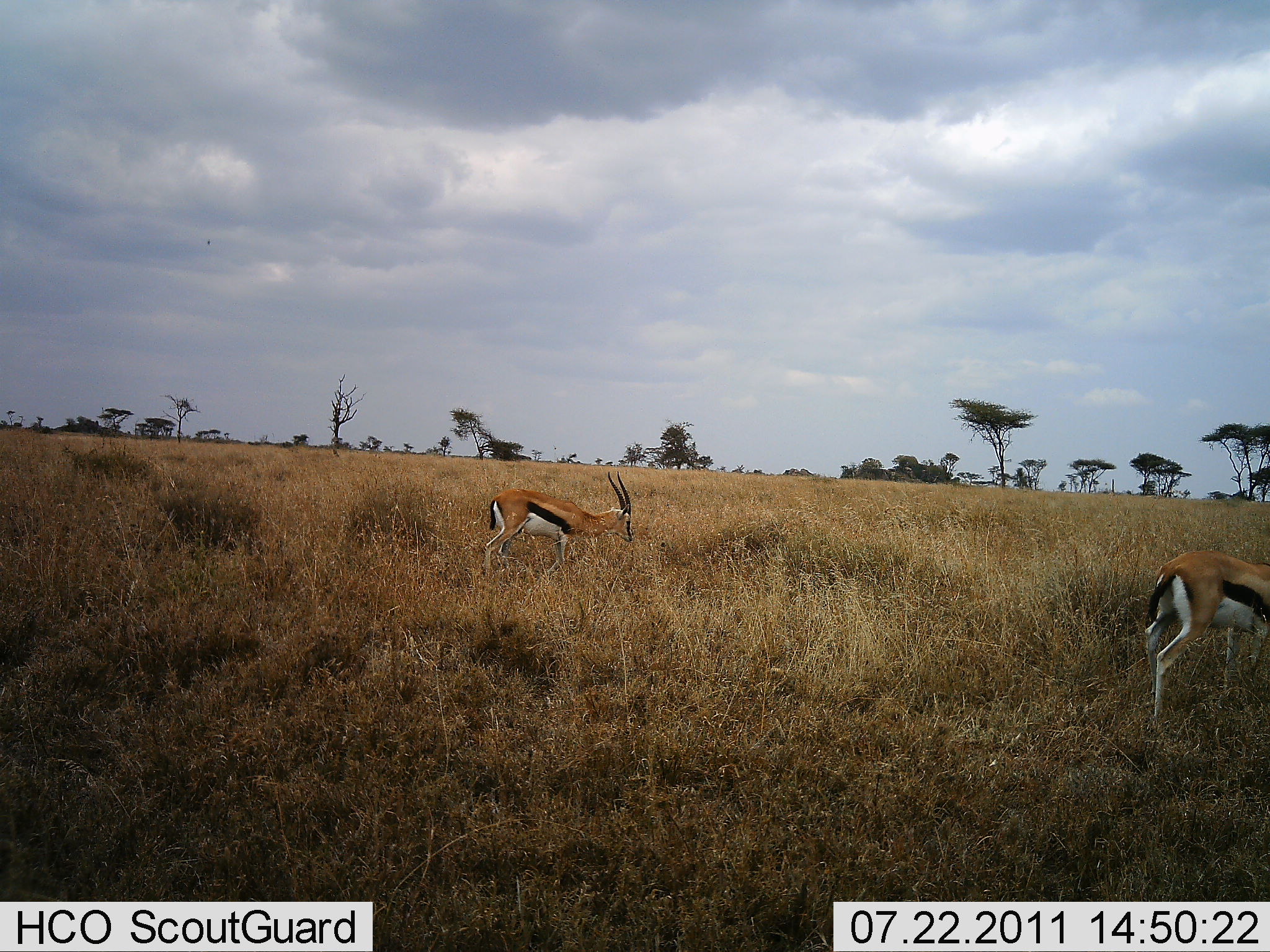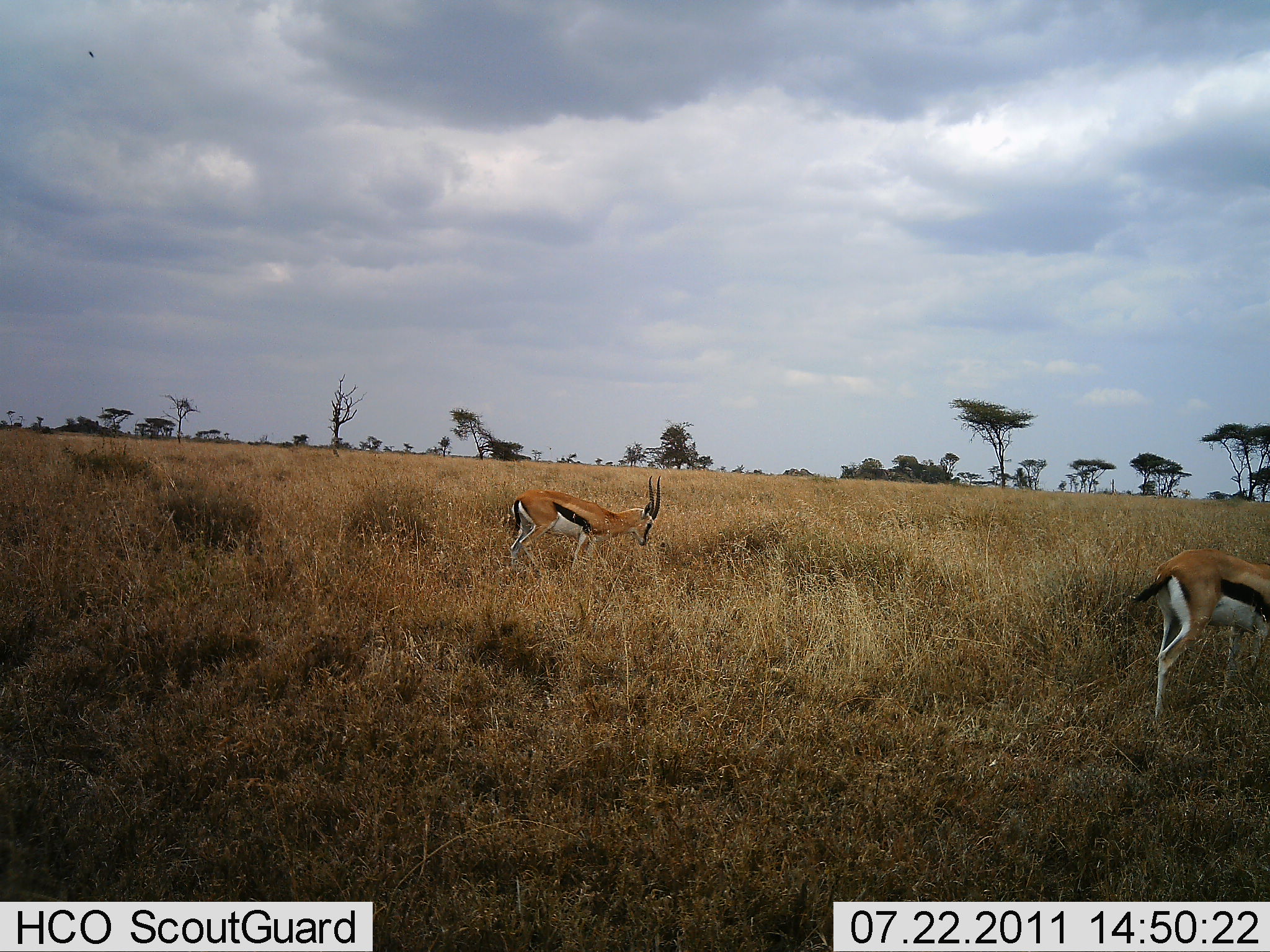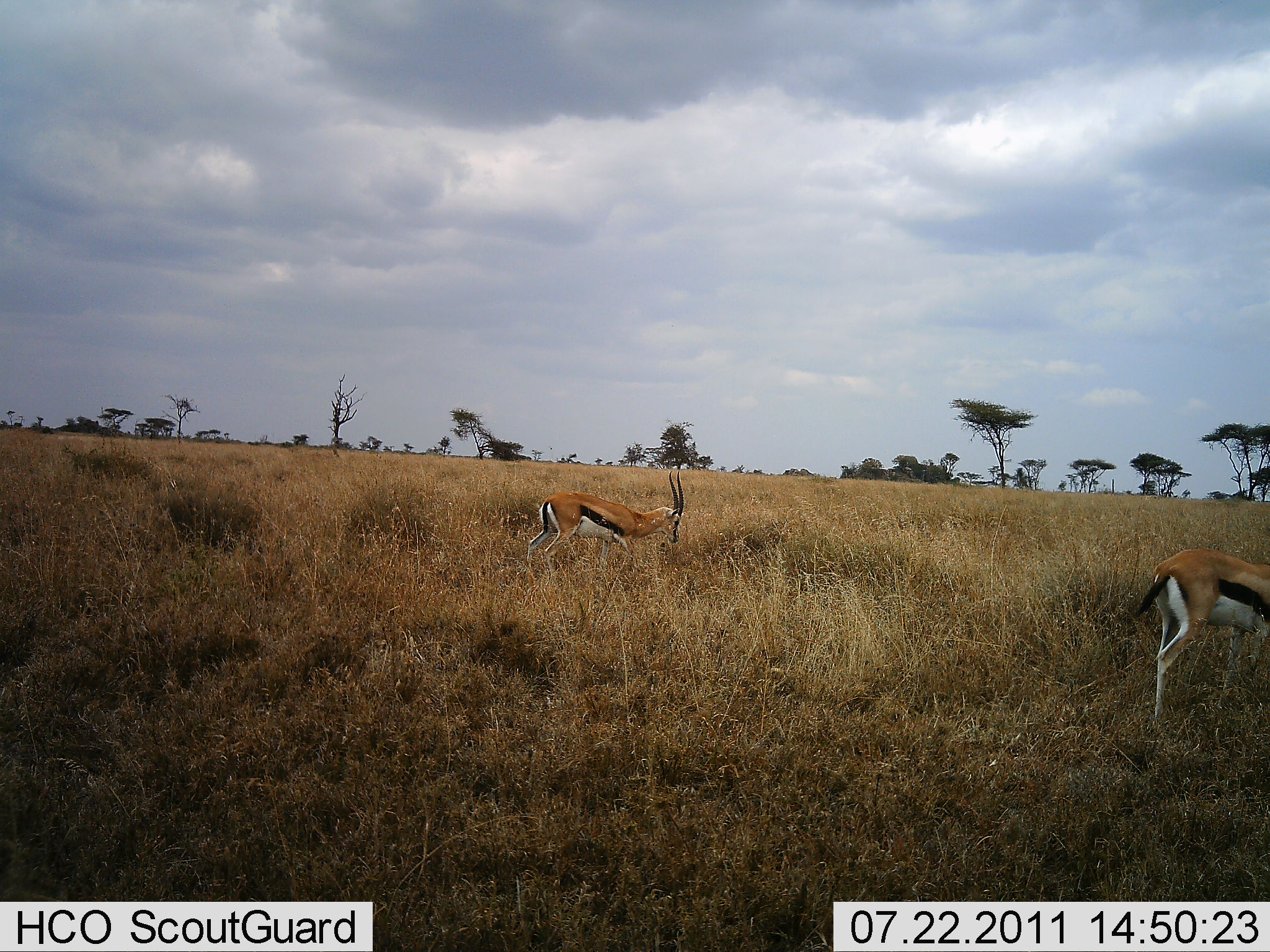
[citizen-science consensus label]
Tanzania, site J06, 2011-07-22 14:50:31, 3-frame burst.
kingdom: Animalia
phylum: Chordata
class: Mammalia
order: Artiodactyla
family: Bovidae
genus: Eudorcas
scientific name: Eudorcas thomsonii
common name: thomson's gazelle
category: gazellethomsons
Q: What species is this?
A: Gazellethomsons (thomson's gazelle) (Eudorcas thomsonii).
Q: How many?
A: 2.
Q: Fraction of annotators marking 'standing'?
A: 29%.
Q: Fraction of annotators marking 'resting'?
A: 0%.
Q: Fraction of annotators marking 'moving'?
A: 71%.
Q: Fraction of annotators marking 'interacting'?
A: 0%.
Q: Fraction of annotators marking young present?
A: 0%.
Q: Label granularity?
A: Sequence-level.